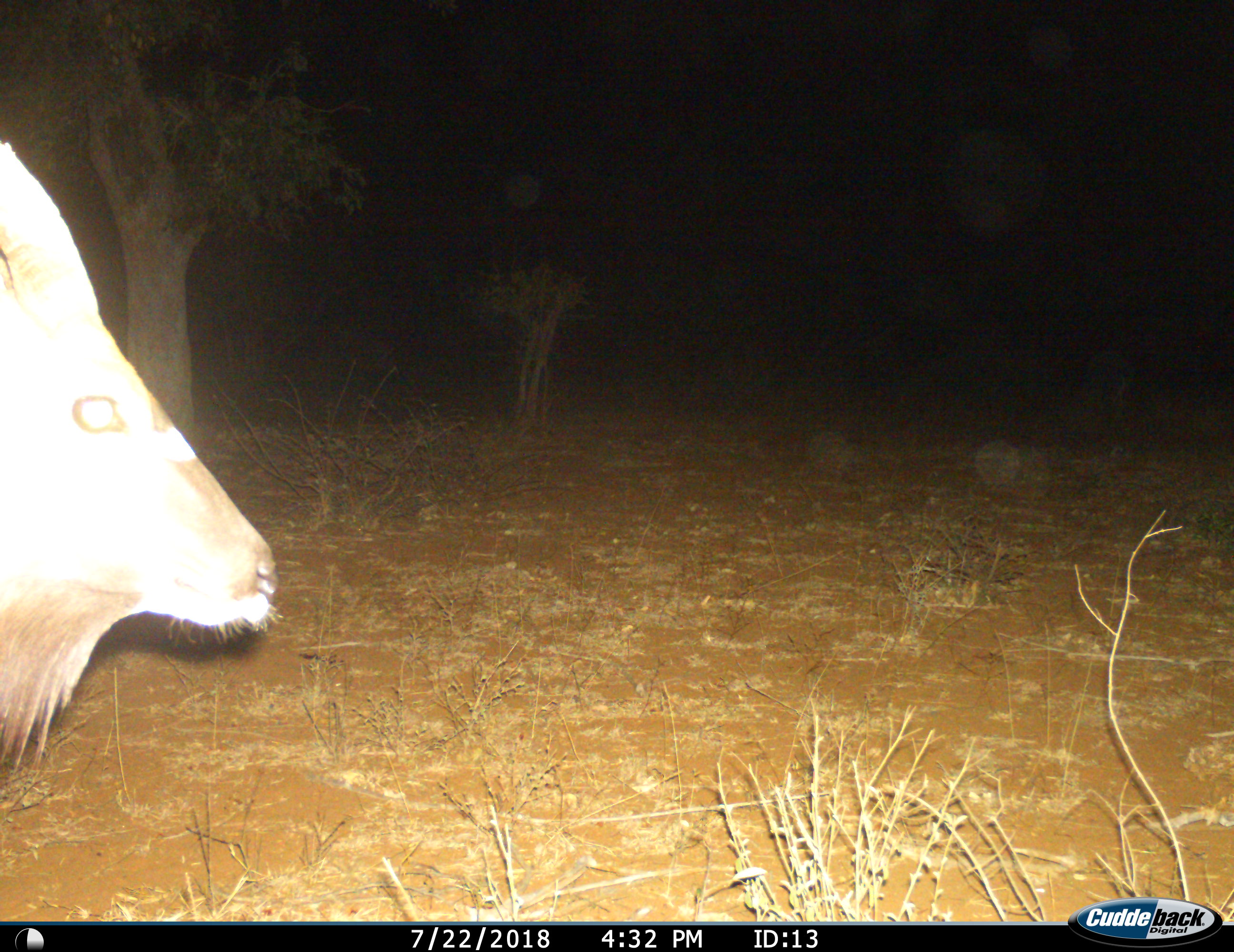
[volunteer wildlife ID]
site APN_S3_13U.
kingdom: Animalia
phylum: Chordata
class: Mammalia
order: Artiodactyla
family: Bovidae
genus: Tragelaphus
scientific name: Tragelaphus angasii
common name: nyala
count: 1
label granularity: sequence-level